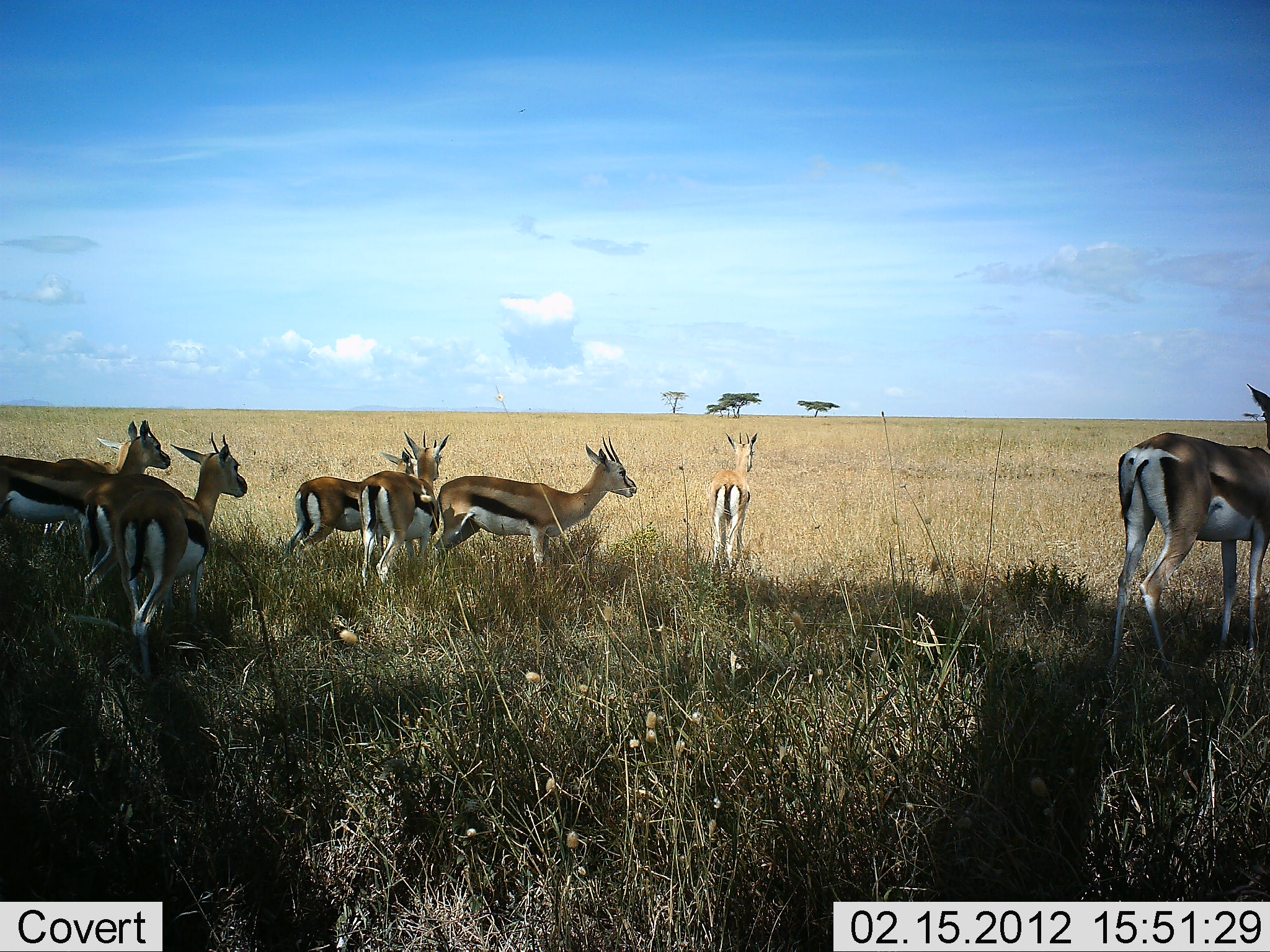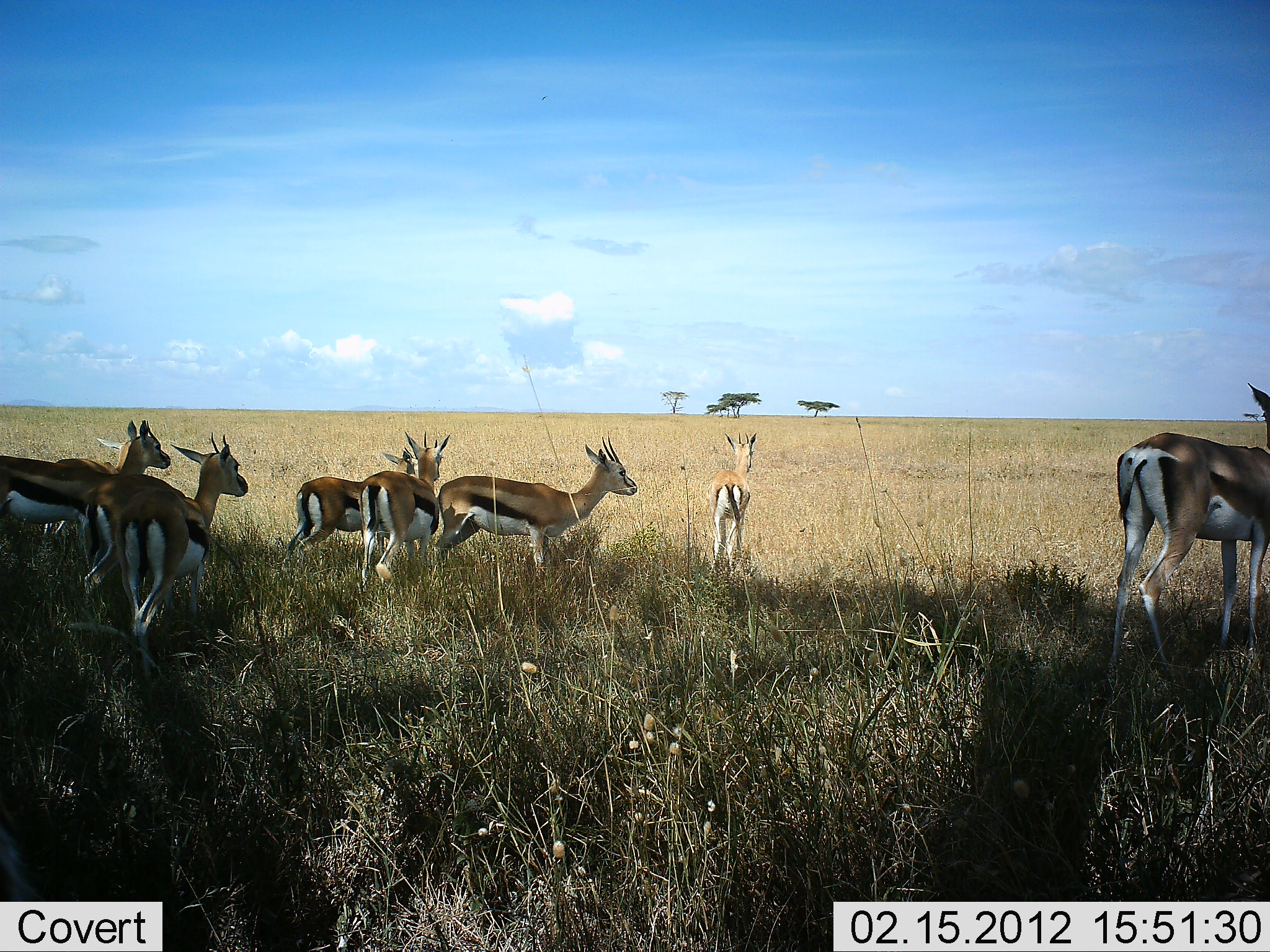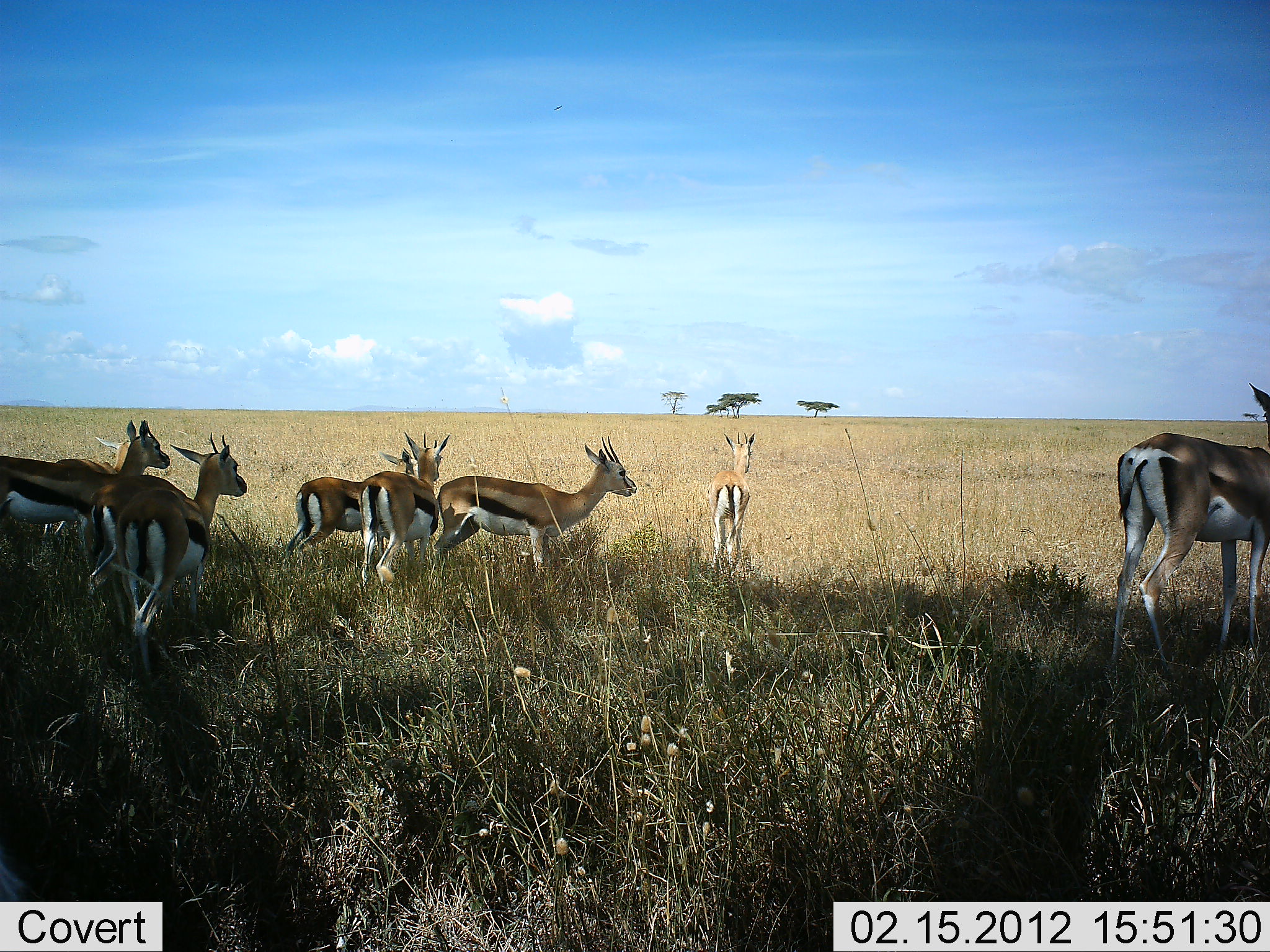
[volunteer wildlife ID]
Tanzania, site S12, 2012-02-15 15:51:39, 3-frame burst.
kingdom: Animalia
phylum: Chordata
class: Mammalia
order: Artiodactyla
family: Bovidae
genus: Eudorcas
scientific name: Eudorcas thomsonii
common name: thomson's gazelle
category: gazellethomsons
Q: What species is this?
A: Gazellethomsons (thomson's gazelle) (Eudorcas thomsonii).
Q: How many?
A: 8.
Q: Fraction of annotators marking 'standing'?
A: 100%.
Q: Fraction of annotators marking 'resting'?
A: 5%.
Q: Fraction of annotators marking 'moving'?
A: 0%.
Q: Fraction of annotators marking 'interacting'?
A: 0%.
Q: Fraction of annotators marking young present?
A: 0%.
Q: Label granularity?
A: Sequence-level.